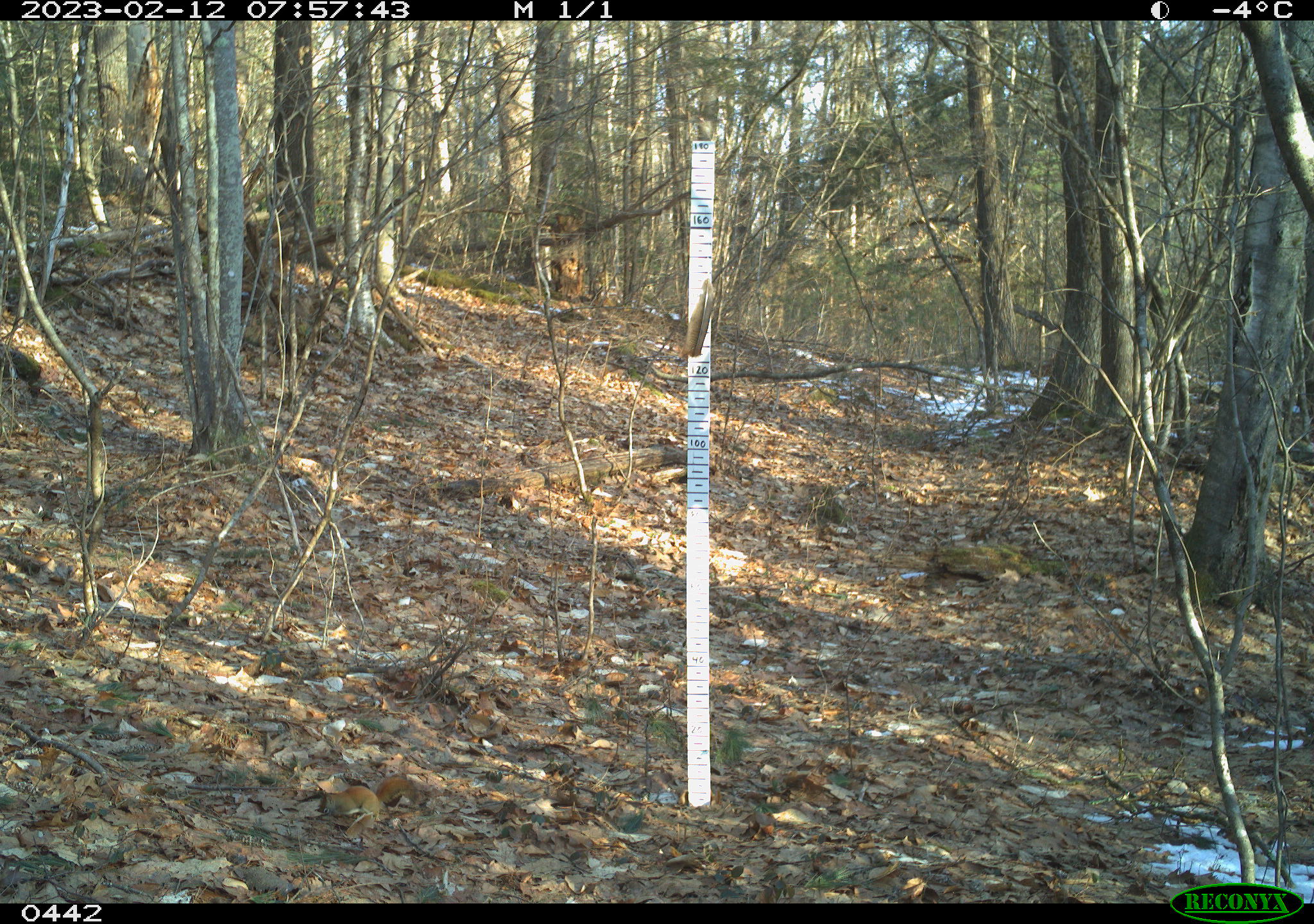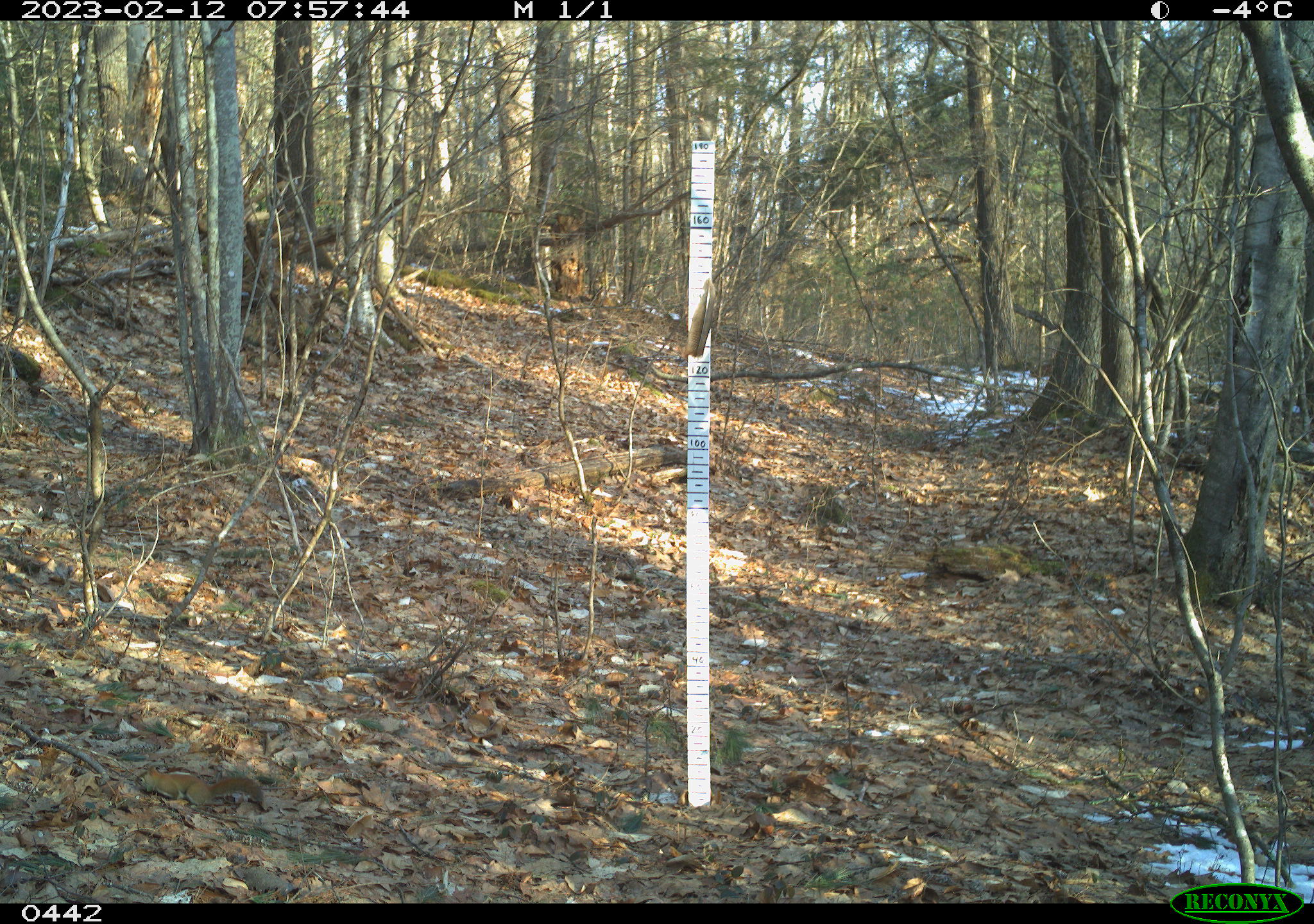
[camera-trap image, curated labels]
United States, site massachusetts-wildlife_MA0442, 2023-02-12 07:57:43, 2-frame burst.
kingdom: Animalia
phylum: Chordata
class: Mammalia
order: Rodentia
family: Sciuridae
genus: Tamiasciurus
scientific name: Tamiasciurus hudsonicus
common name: red squirrel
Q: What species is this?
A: Red squirrel (Tamiasciurus hudsonicus).